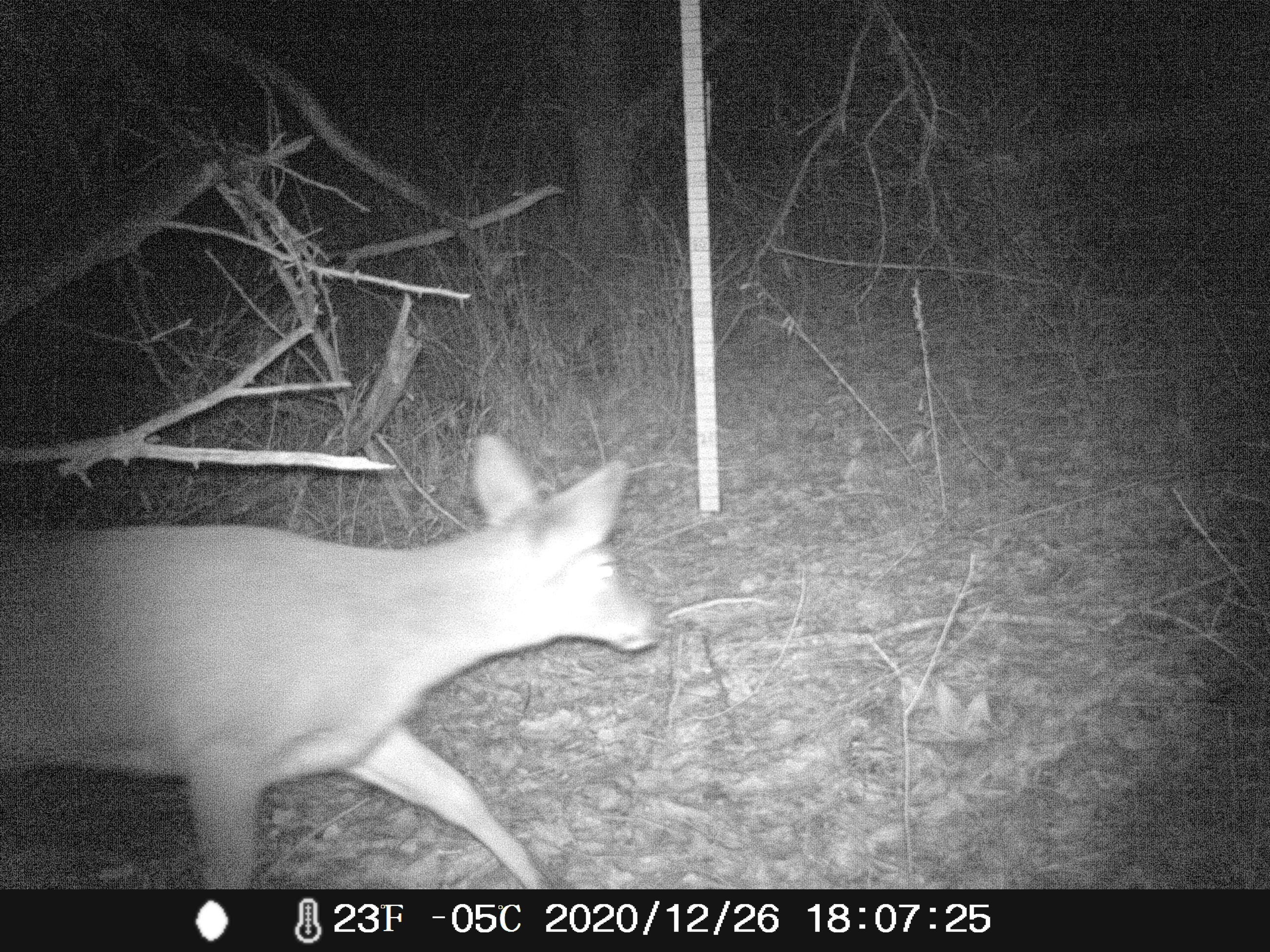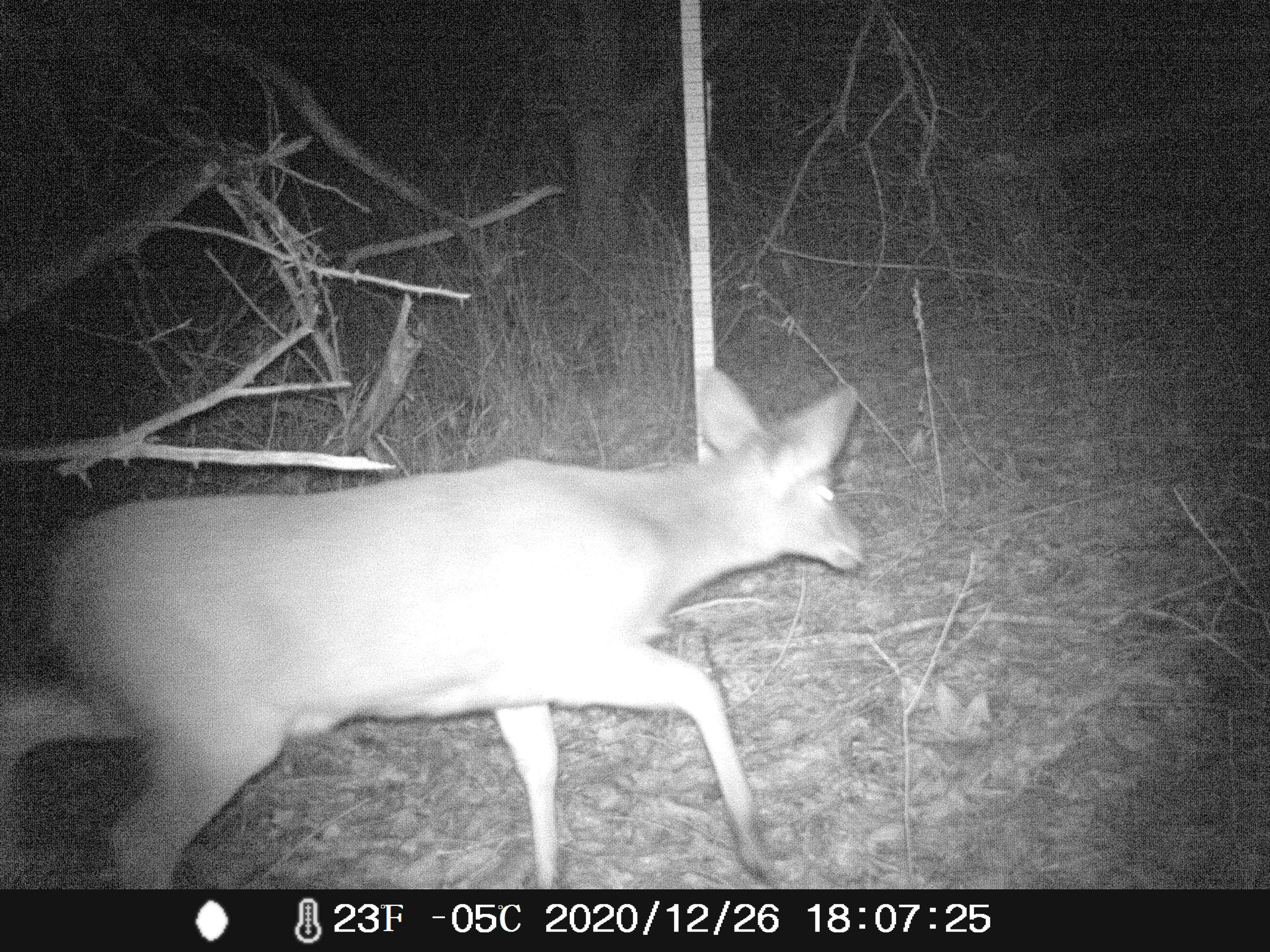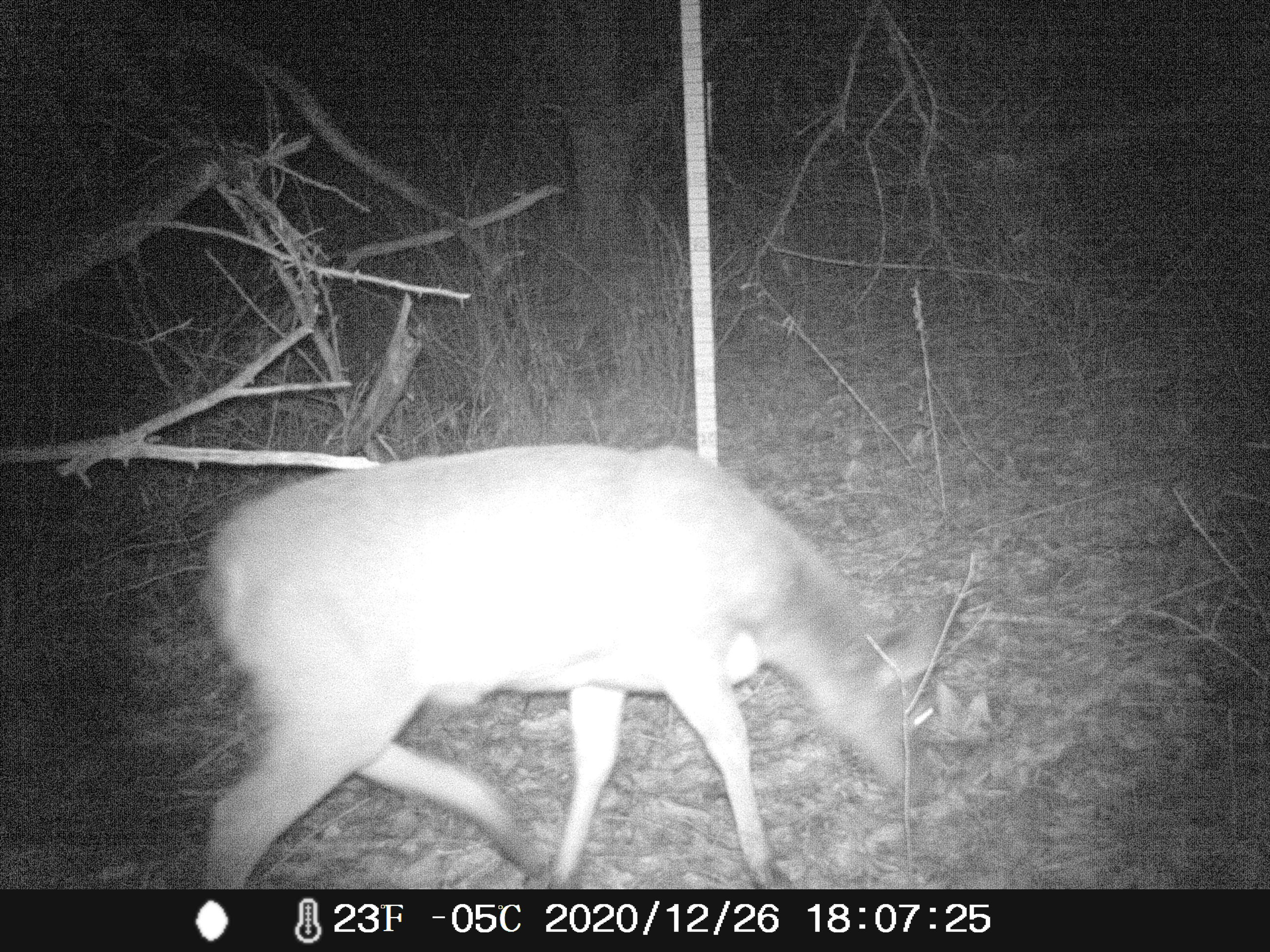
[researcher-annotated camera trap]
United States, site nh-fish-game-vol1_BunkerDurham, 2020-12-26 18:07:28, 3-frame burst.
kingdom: Animalia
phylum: Chordata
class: Mammalia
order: Artiodactyla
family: Cervidae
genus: Odocoileus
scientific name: Odocoileus virginianus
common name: white-tailed deer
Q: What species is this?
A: White-tailed deer (Odocoileus virginianus).